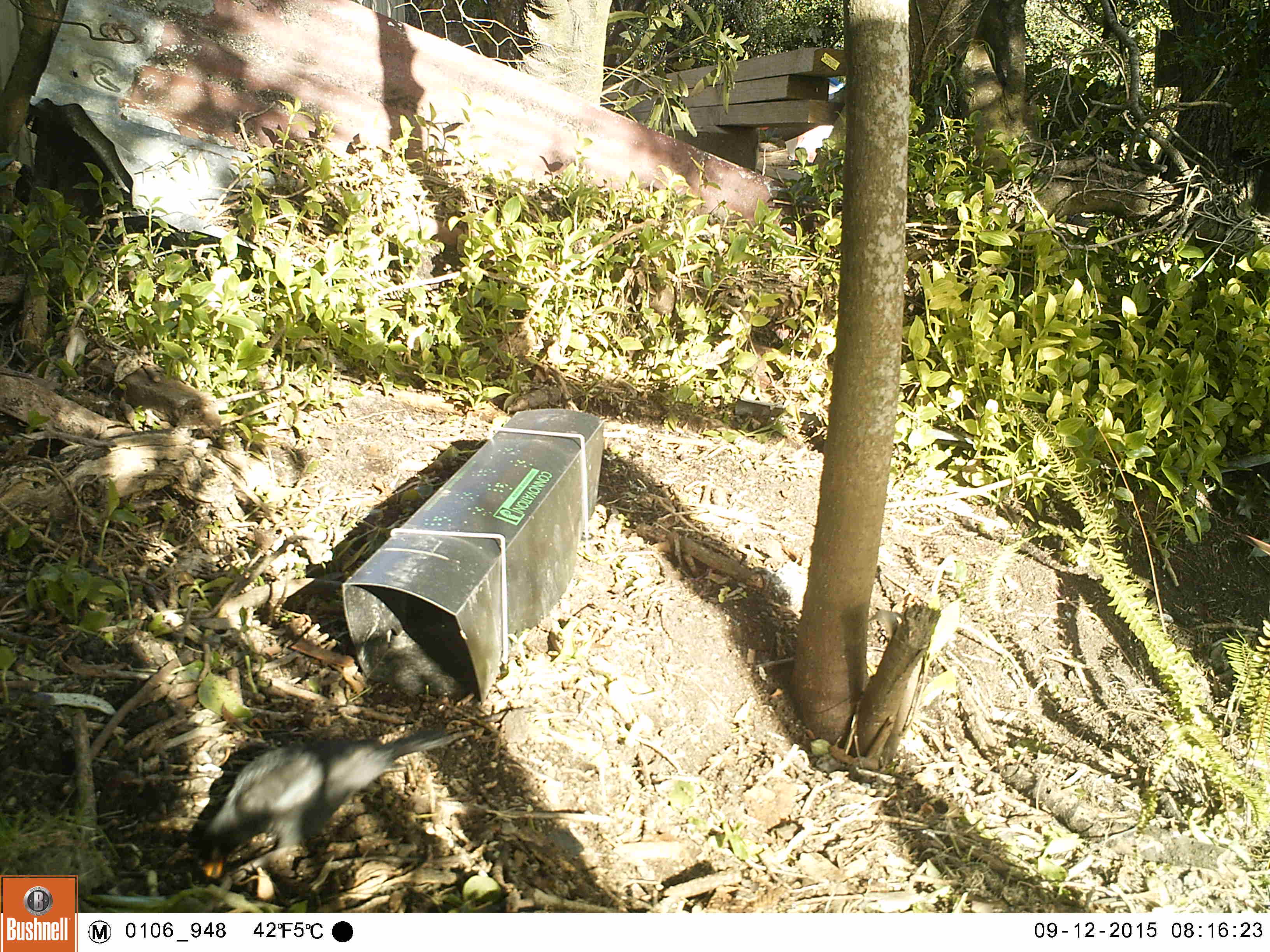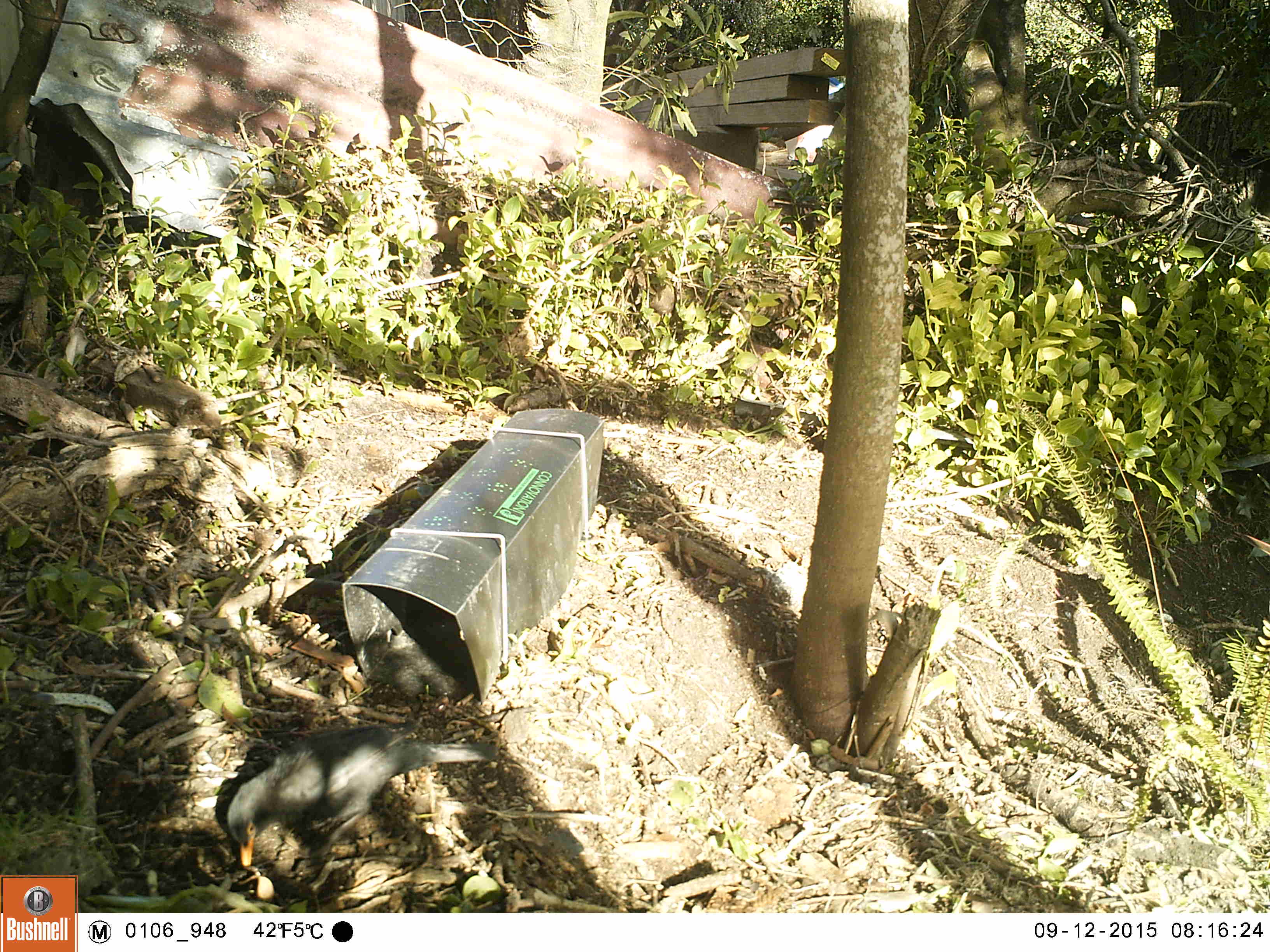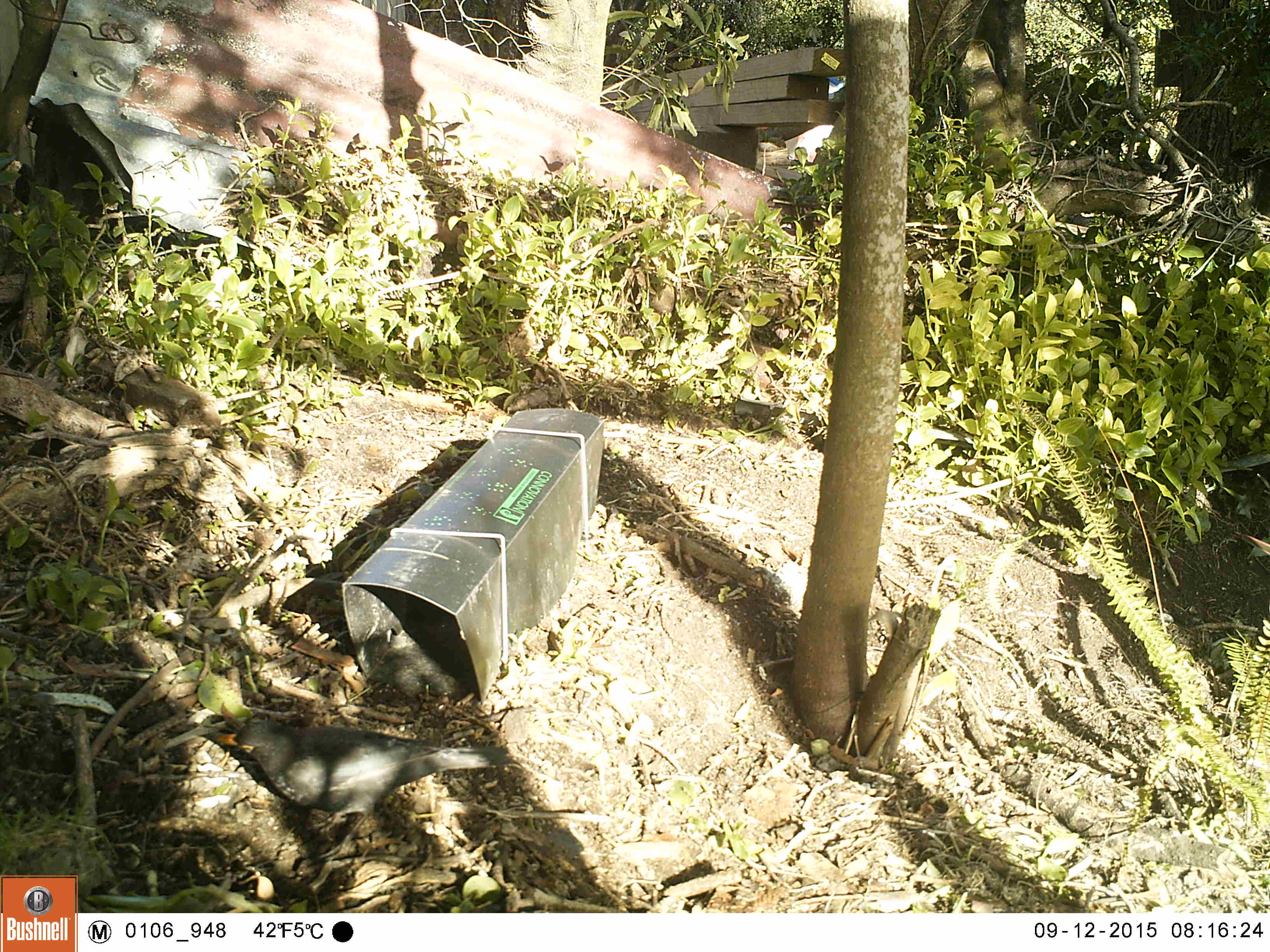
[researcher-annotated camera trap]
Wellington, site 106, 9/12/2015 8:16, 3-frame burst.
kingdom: Animalia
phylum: Chordata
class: Aves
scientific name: Aves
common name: bird